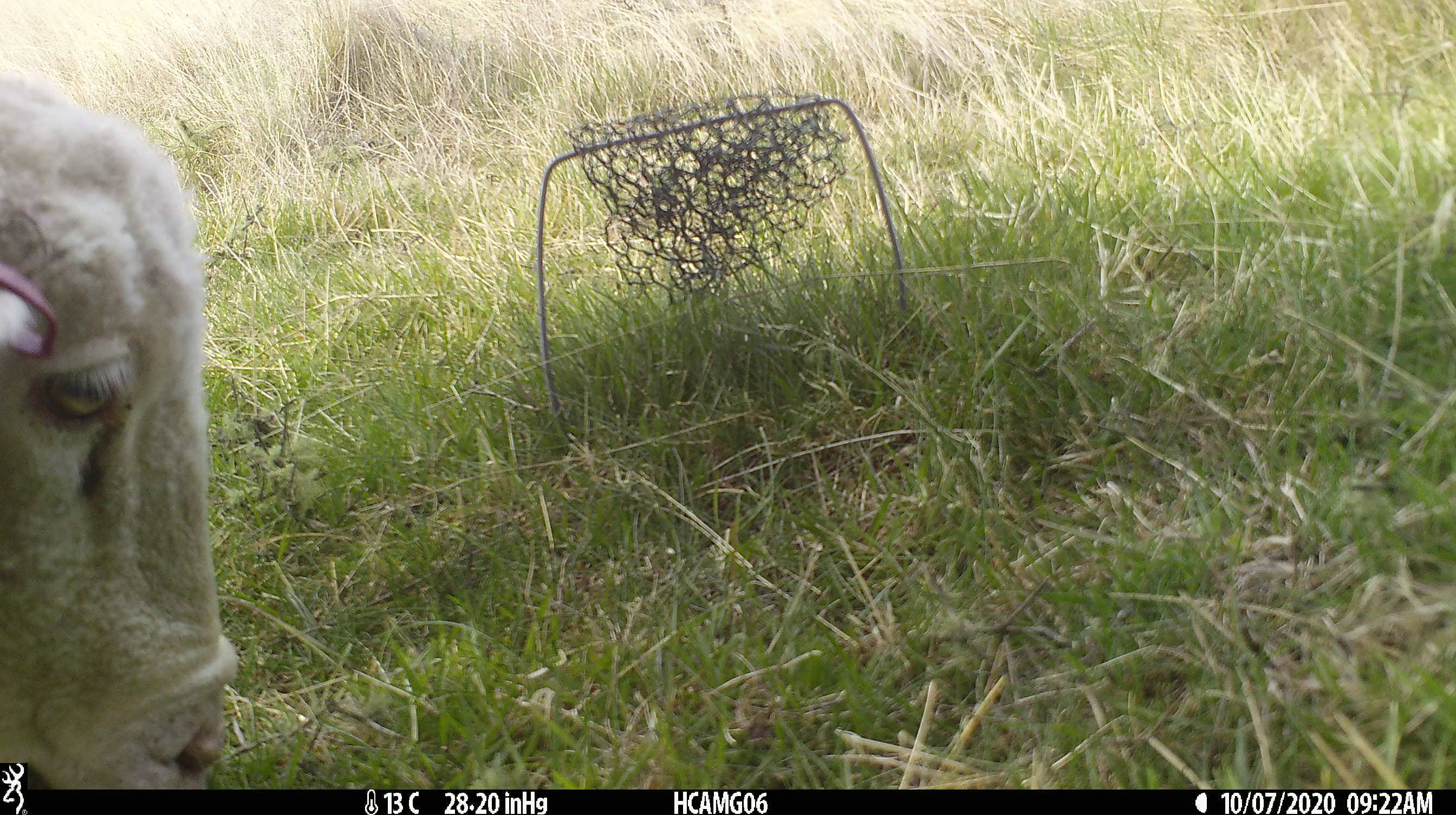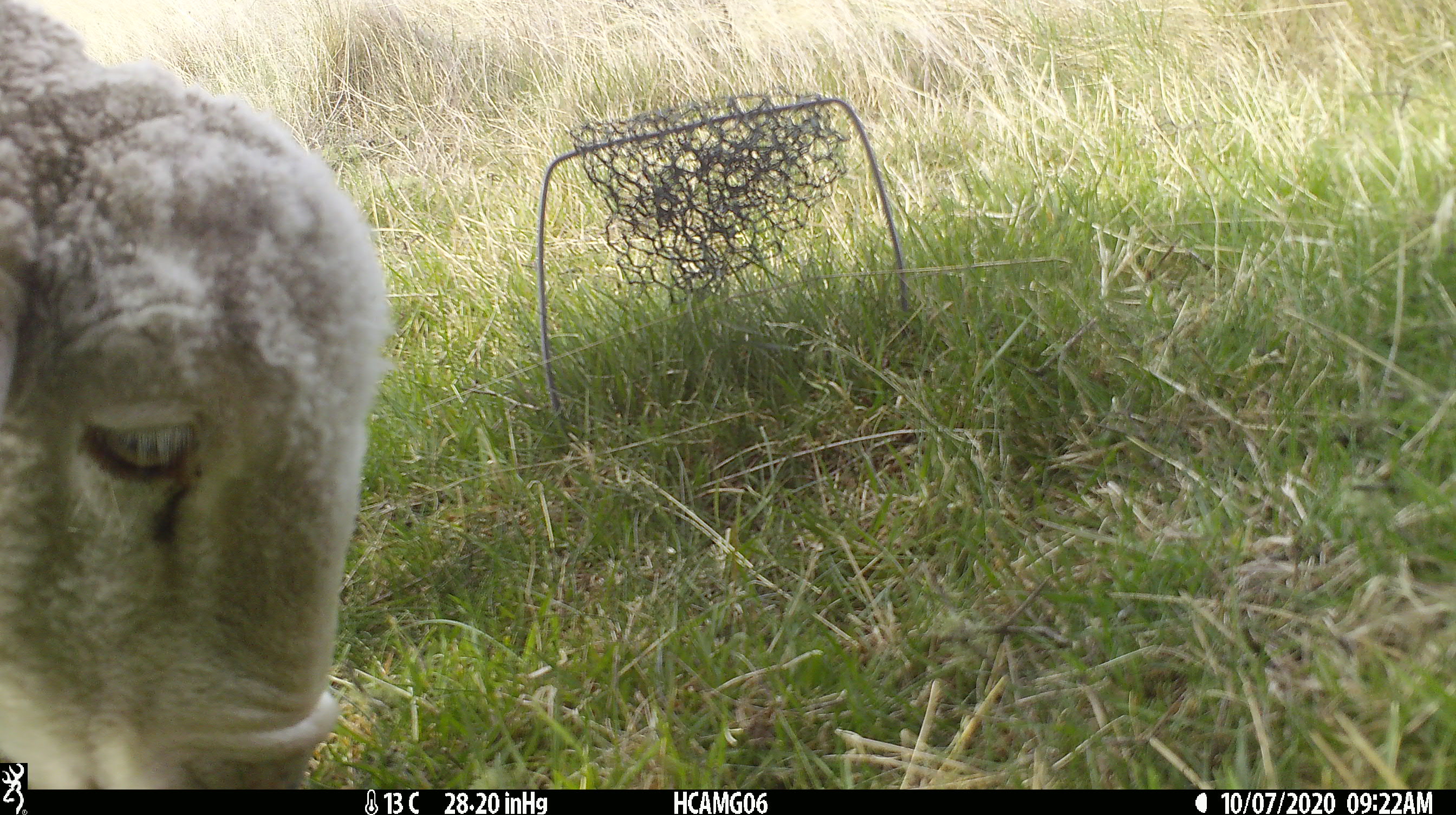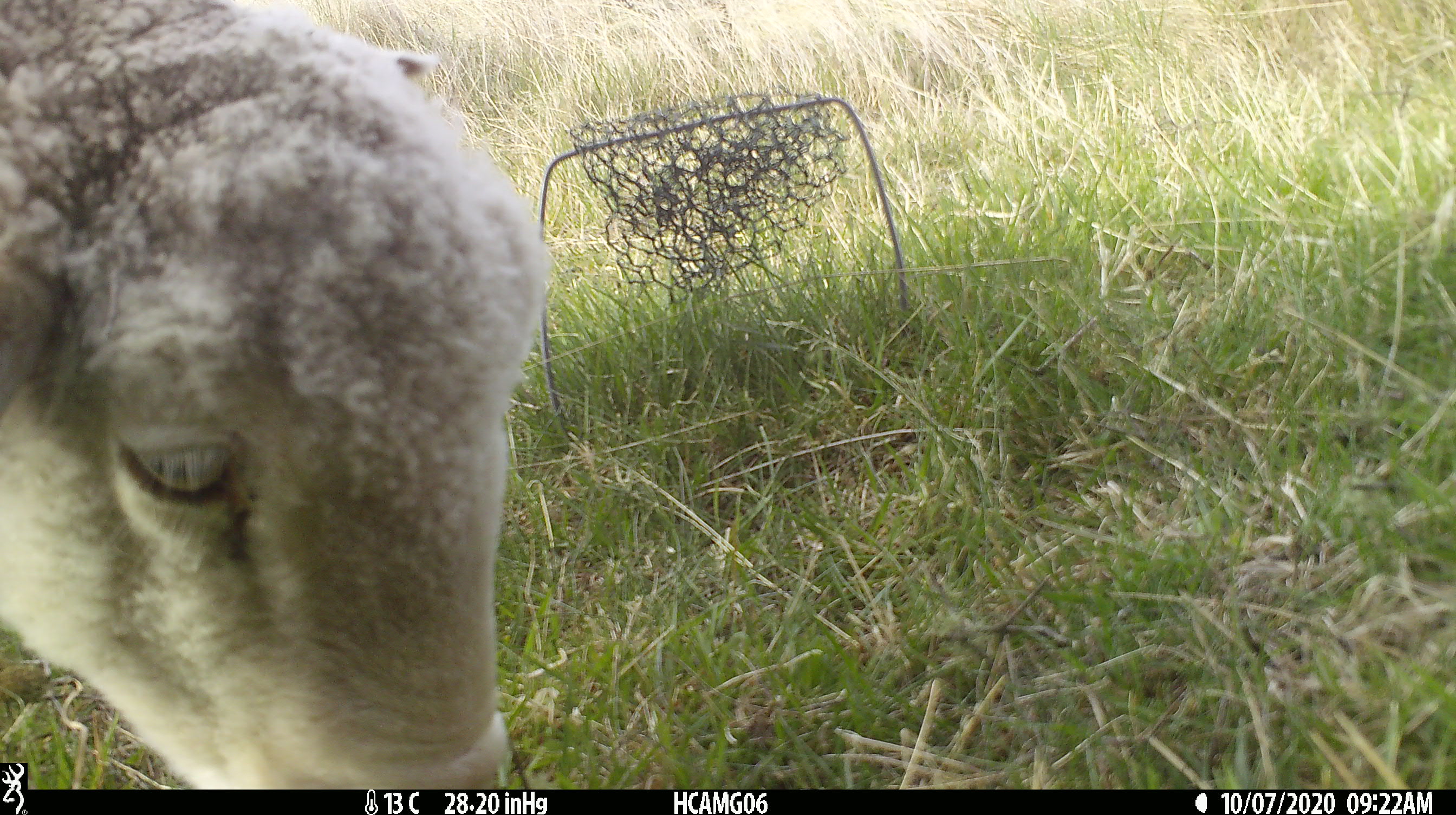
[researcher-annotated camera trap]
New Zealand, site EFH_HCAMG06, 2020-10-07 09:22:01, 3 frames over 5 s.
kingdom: Animalia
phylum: Chordata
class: Mammalia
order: Artiodactyla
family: Bovidae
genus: Ovis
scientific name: Ovis aries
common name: domestic sheep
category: sheep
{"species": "sheep (domestic sheep) (Ovis aries)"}